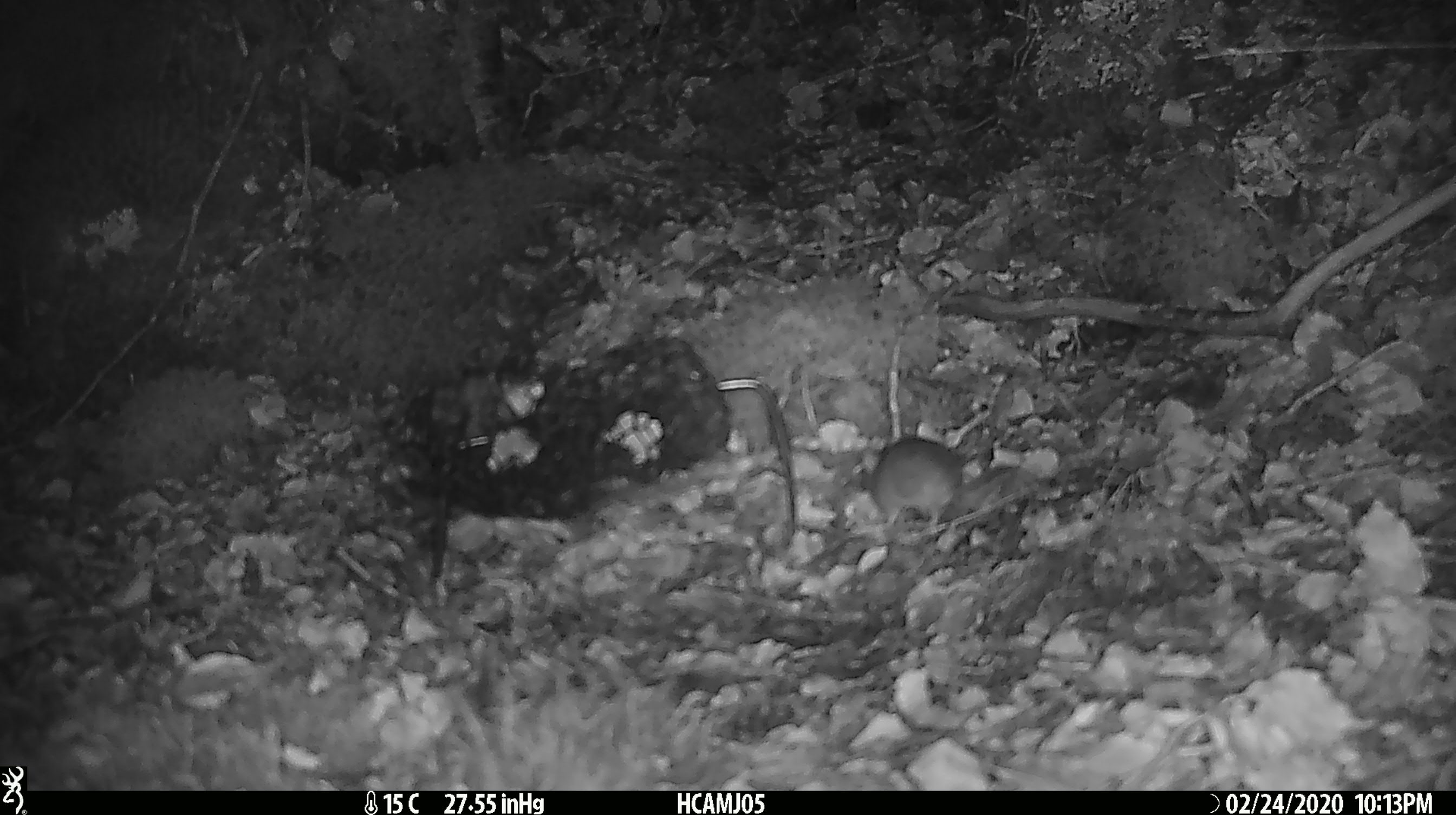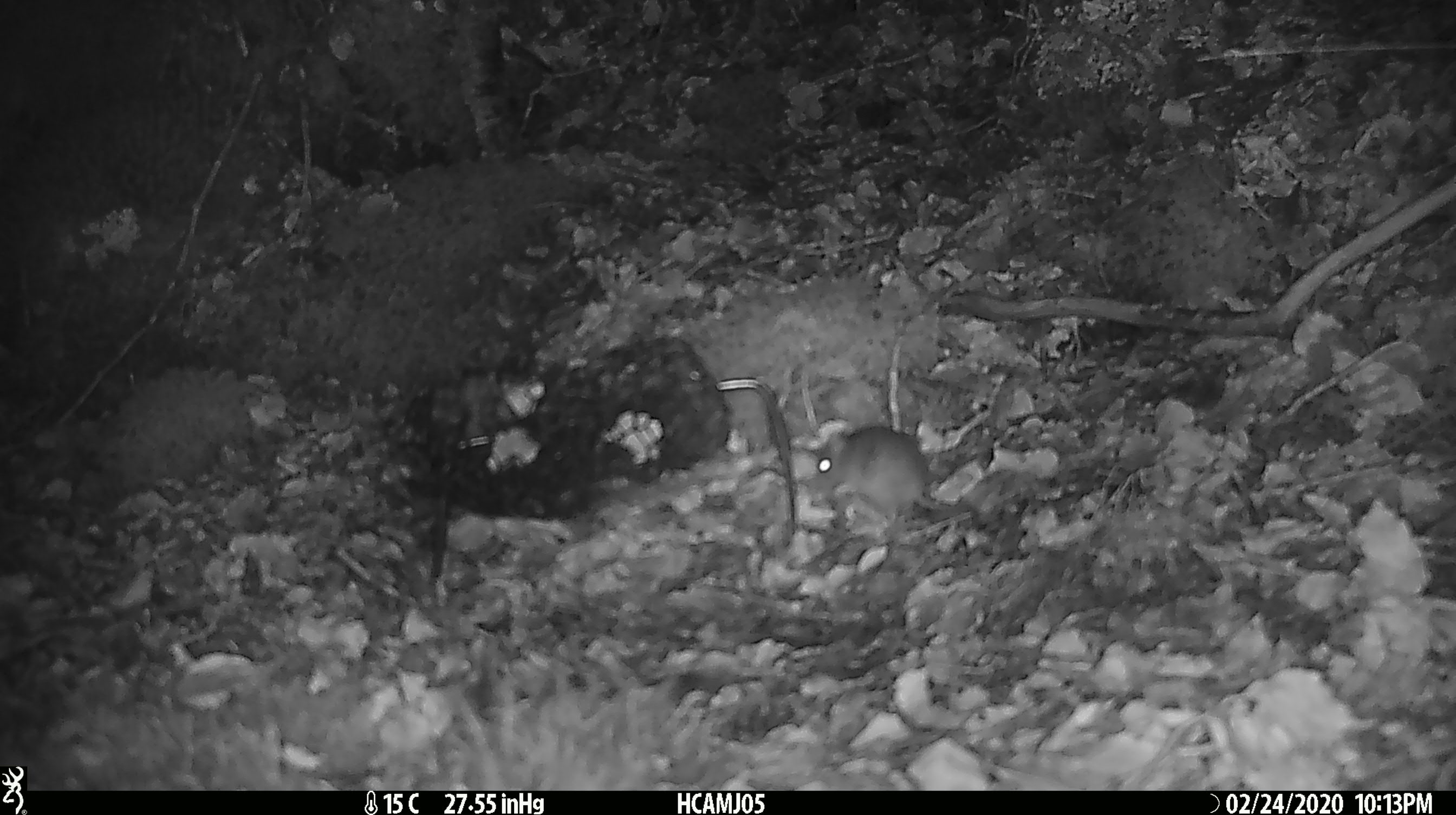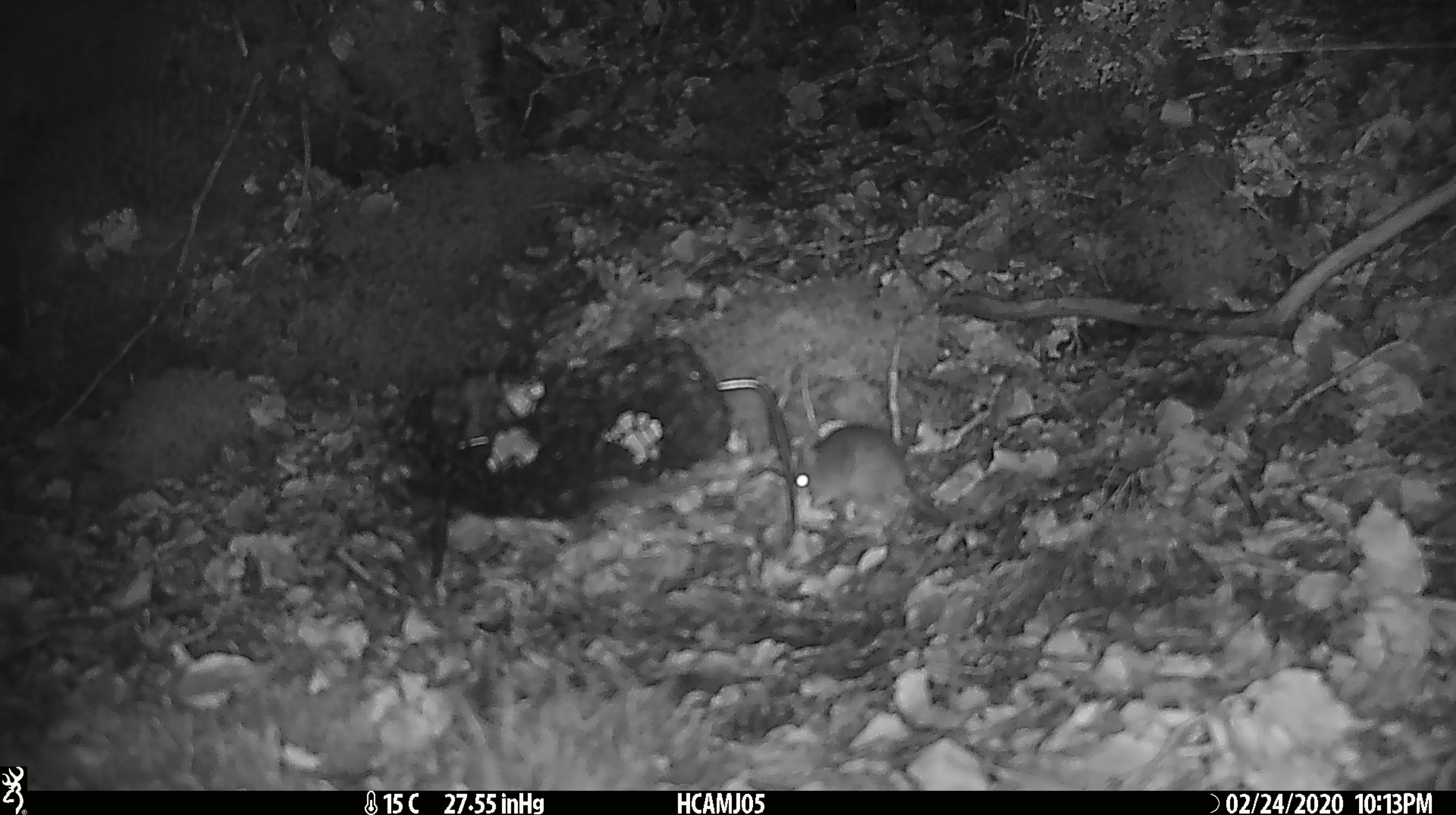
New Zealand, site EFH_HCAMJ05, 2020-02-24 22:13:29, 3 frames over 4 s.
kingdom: Animalia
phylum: Chordata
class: Mammalia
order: Rodentia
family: Muridae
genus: Mus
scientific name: Mus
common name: mouse